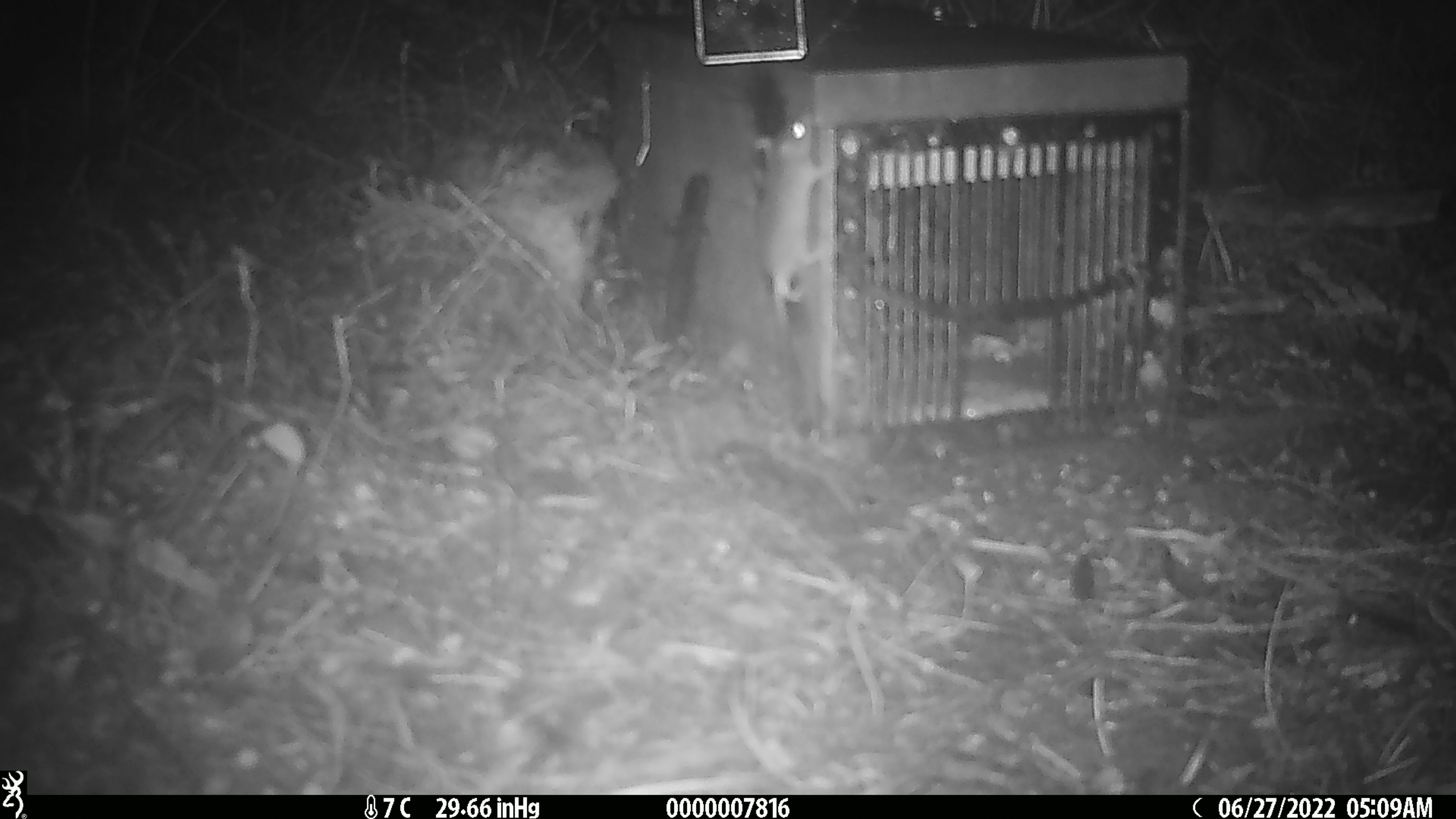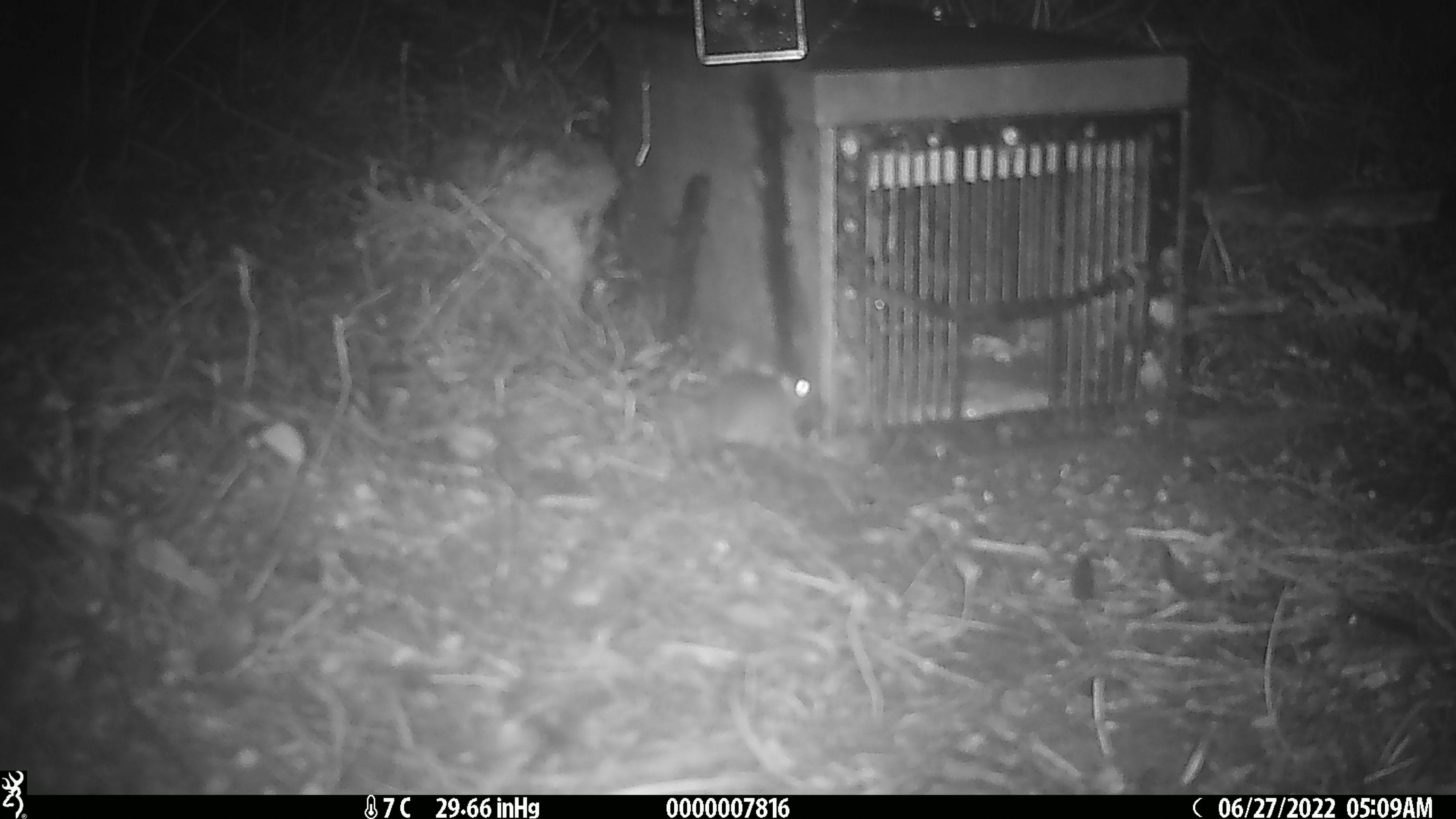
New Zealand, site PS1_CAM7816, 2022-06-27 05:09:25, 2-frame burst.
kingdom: Animalia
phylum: Chordata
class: Mammalia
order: Rodentia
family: Muridae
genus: Mus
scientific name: Mus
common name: mouse